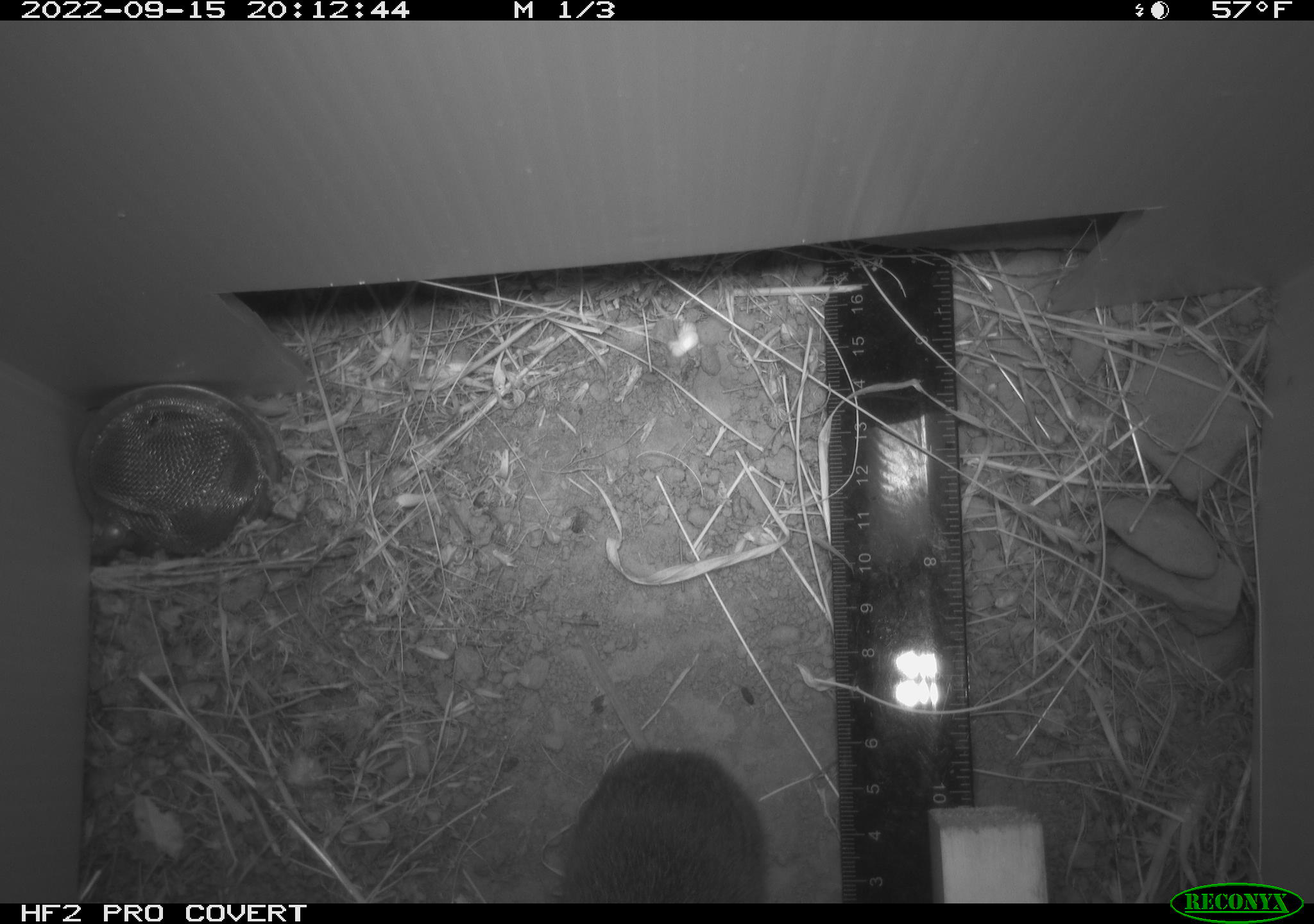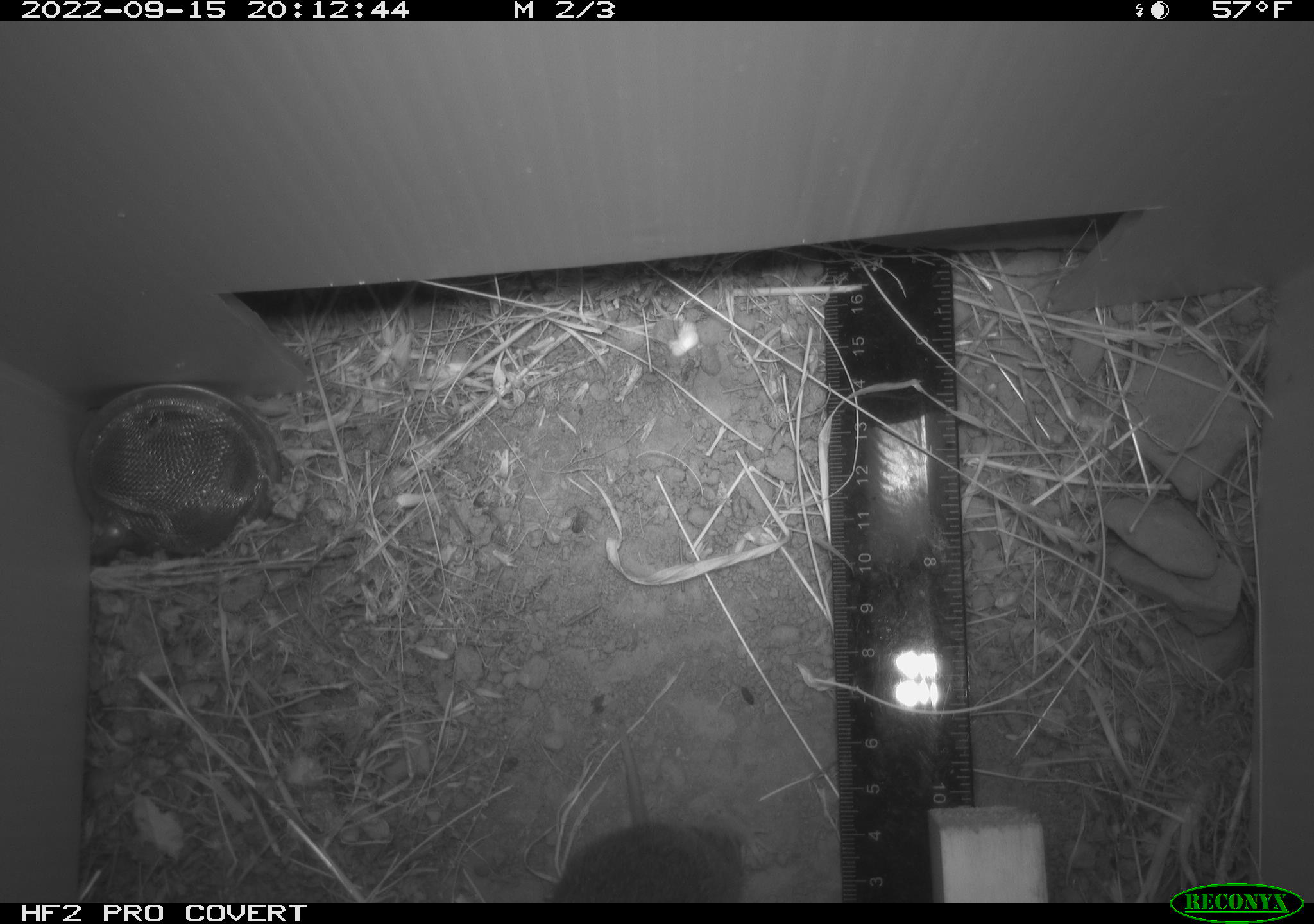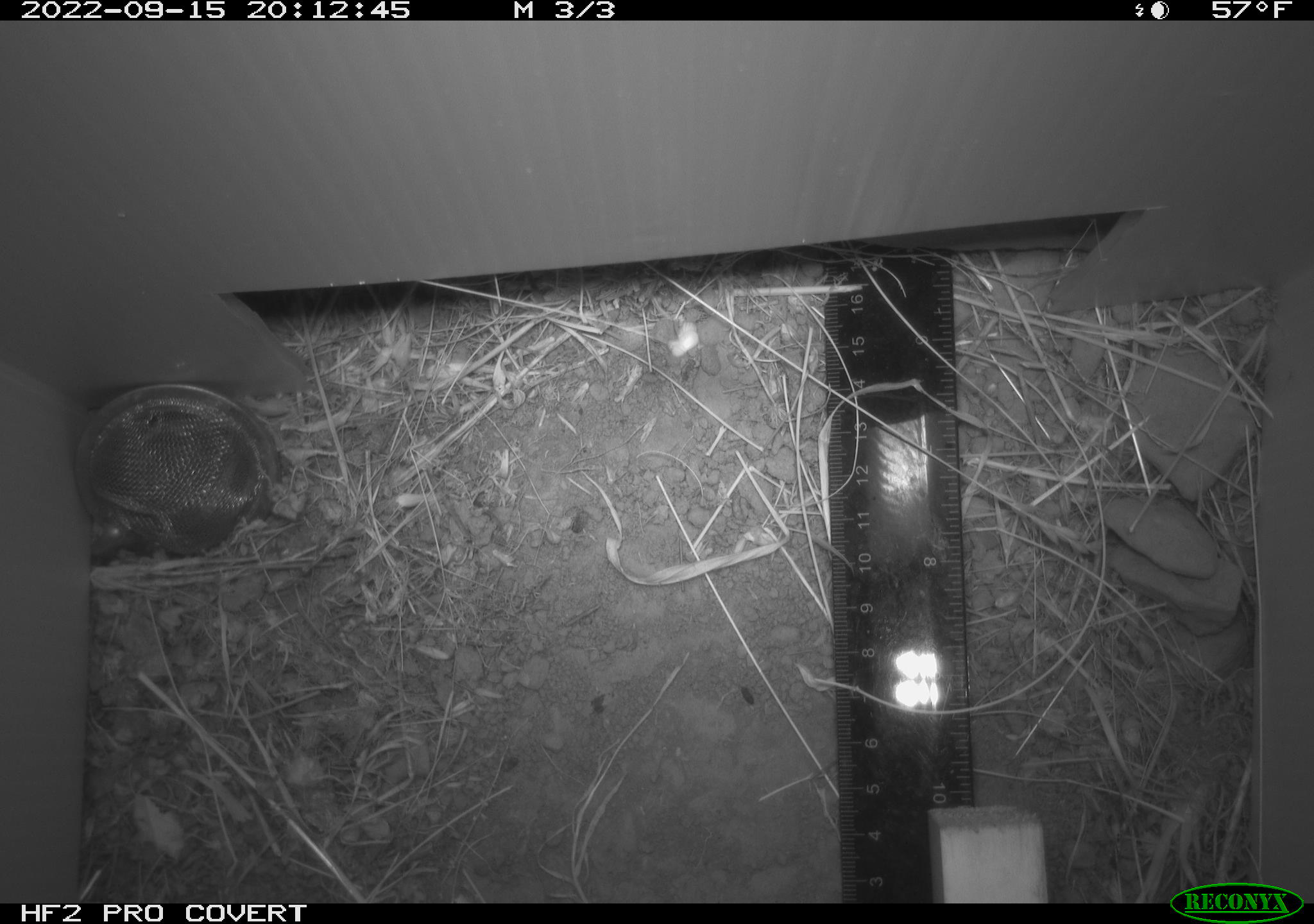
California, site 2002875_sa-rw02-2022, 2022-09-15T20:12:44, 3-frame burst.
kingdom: Animalia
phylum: Chordata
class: Mammalia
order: Rodentia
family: Cricetidae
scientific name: Arvicolinae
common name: voles, lemmings, and muskrats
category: arvicolinae subfamily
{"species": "arvicolinae subfamily (voles, lemmings, and muskrats) (Arvicolinae)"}